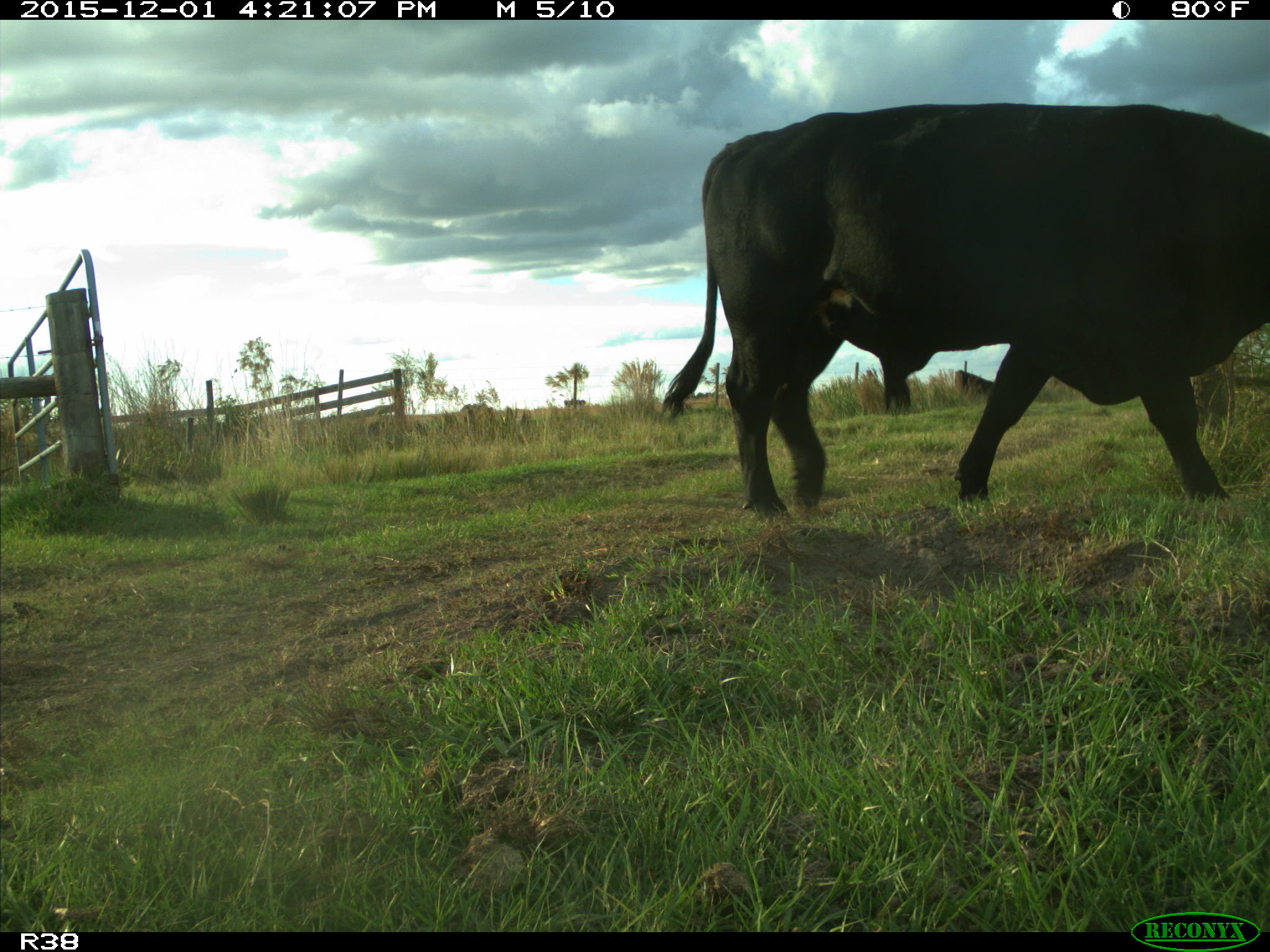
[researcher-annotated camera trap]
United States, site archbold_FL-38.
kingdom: Animalia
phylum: Chordata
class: Mammalia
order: Artiodactyla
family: Bovidae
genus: Bos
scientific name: Bos taurus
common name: domestic cow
Bos taurus (domestic cow).